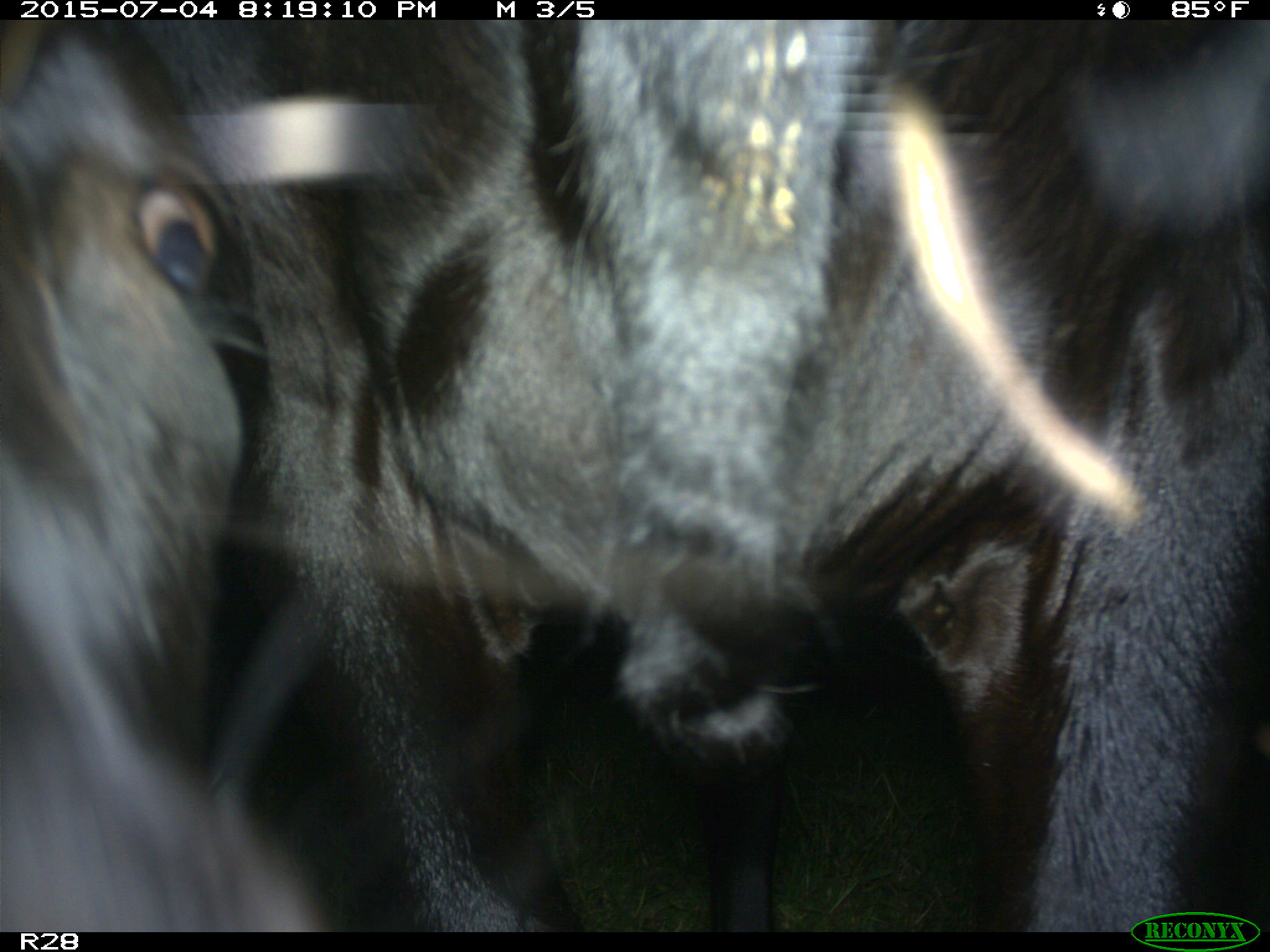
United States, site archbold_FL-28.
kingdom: Animalia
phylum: Chordata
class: Mammalia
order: Artiodactyla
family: Bovidae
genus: Bos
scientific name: Bos taurus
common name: domestic cow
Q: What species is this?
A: Bos taurus (domestic cow).